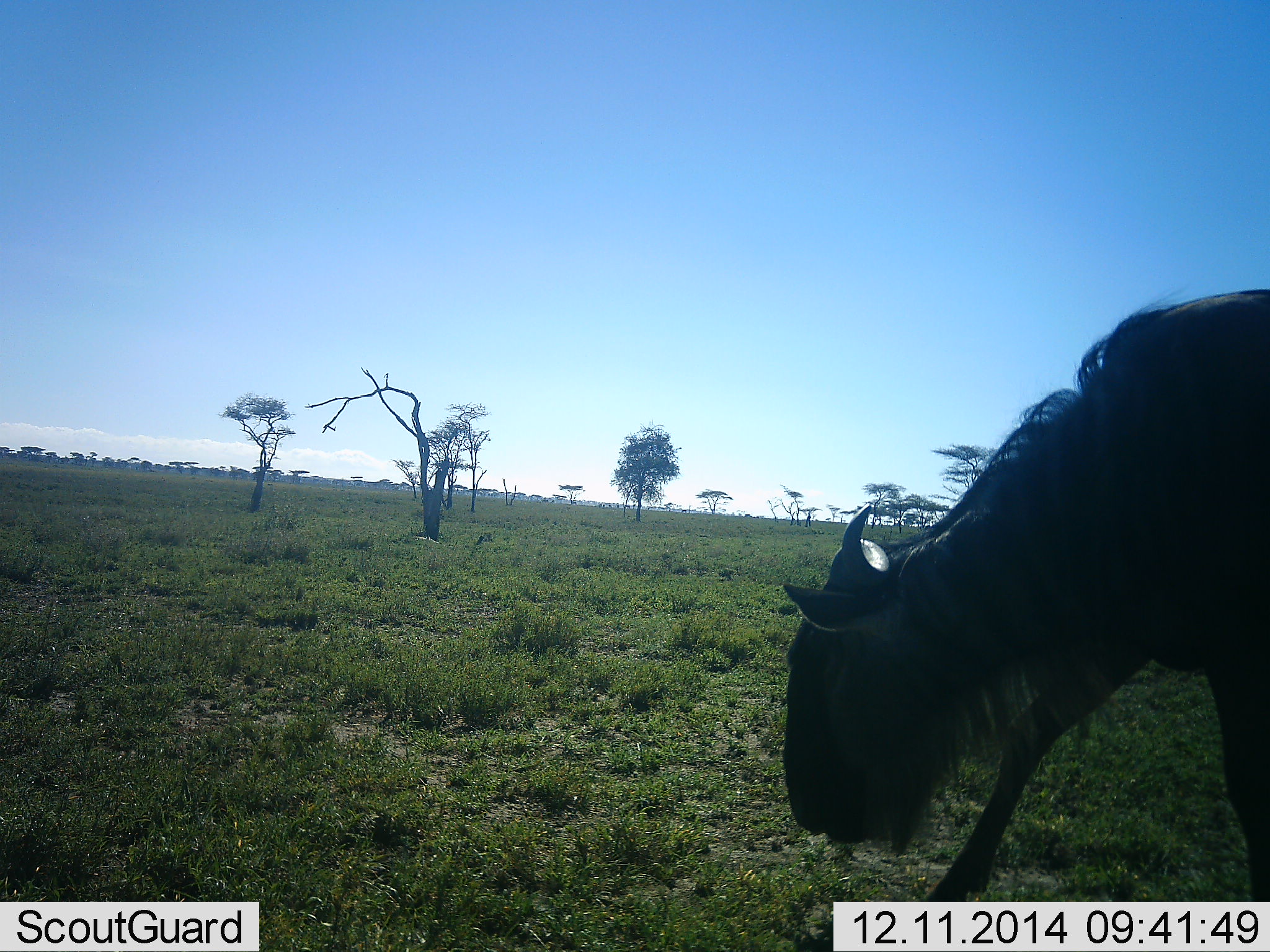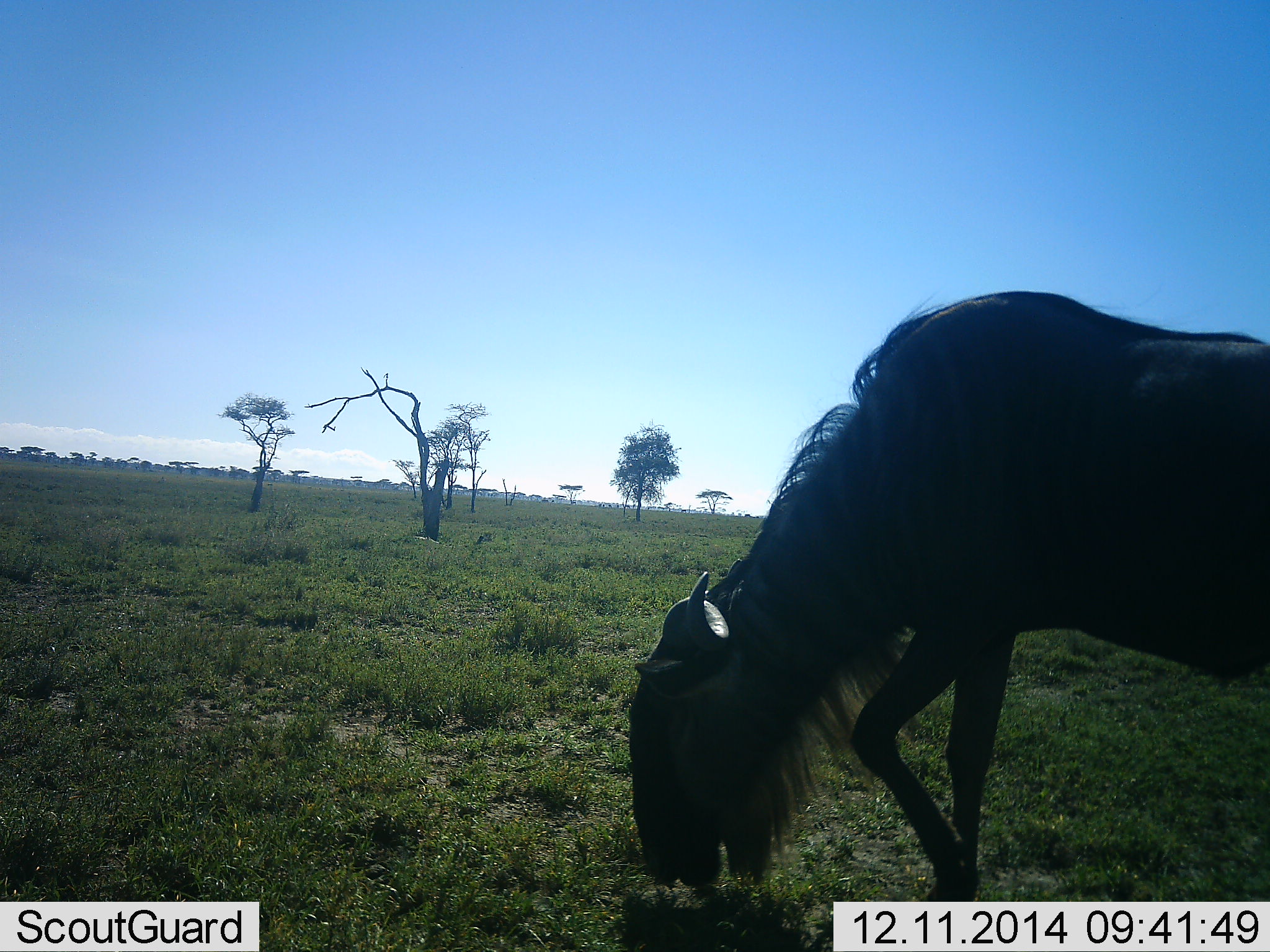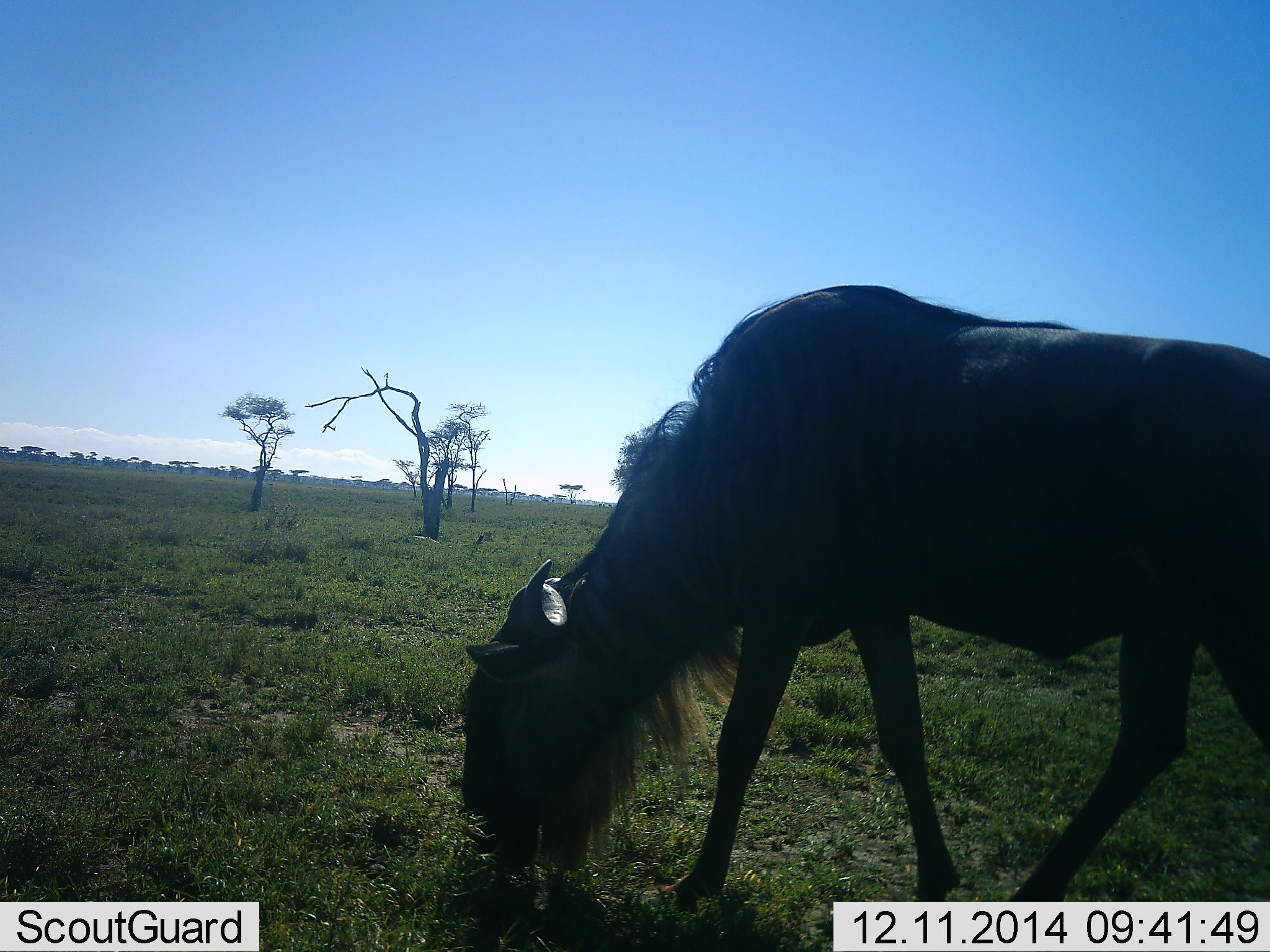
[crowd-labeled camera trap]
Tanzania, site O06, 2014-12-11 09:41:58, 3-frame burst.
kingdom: Animalia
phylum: Chordata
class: Mammalia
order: Artiodactyla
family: Bovidae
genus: Connochaetes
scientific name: Connochaetes taurinus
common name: blue wildebeest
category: wildebeest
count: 1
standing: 10%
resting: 0%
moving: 40%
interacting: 0%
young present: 0%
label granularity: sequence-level